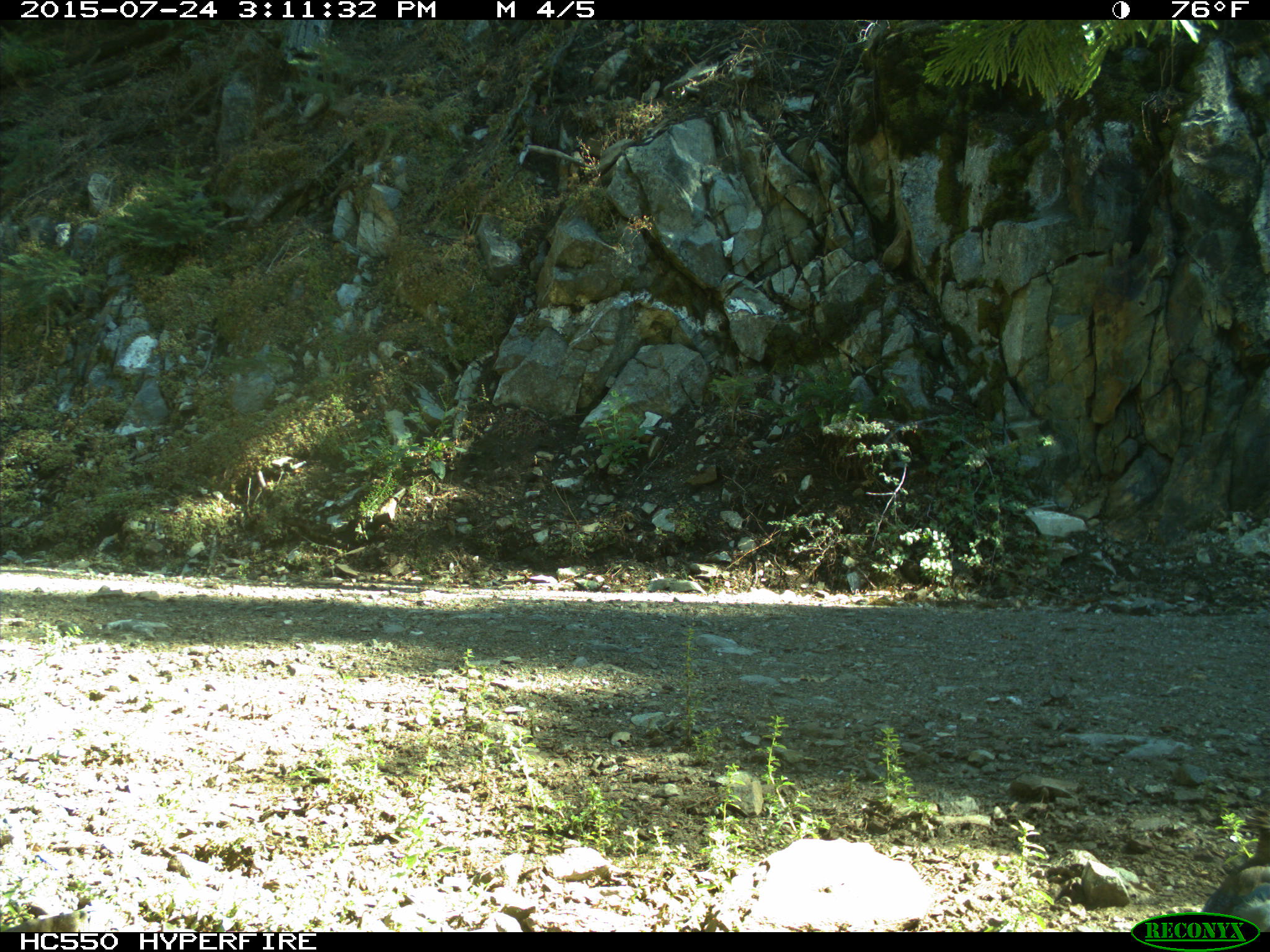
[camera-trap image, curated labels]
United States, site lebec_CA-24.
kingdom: Animalia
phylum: Chordata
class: Aves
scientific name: Aves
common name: birds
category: unidentified bird